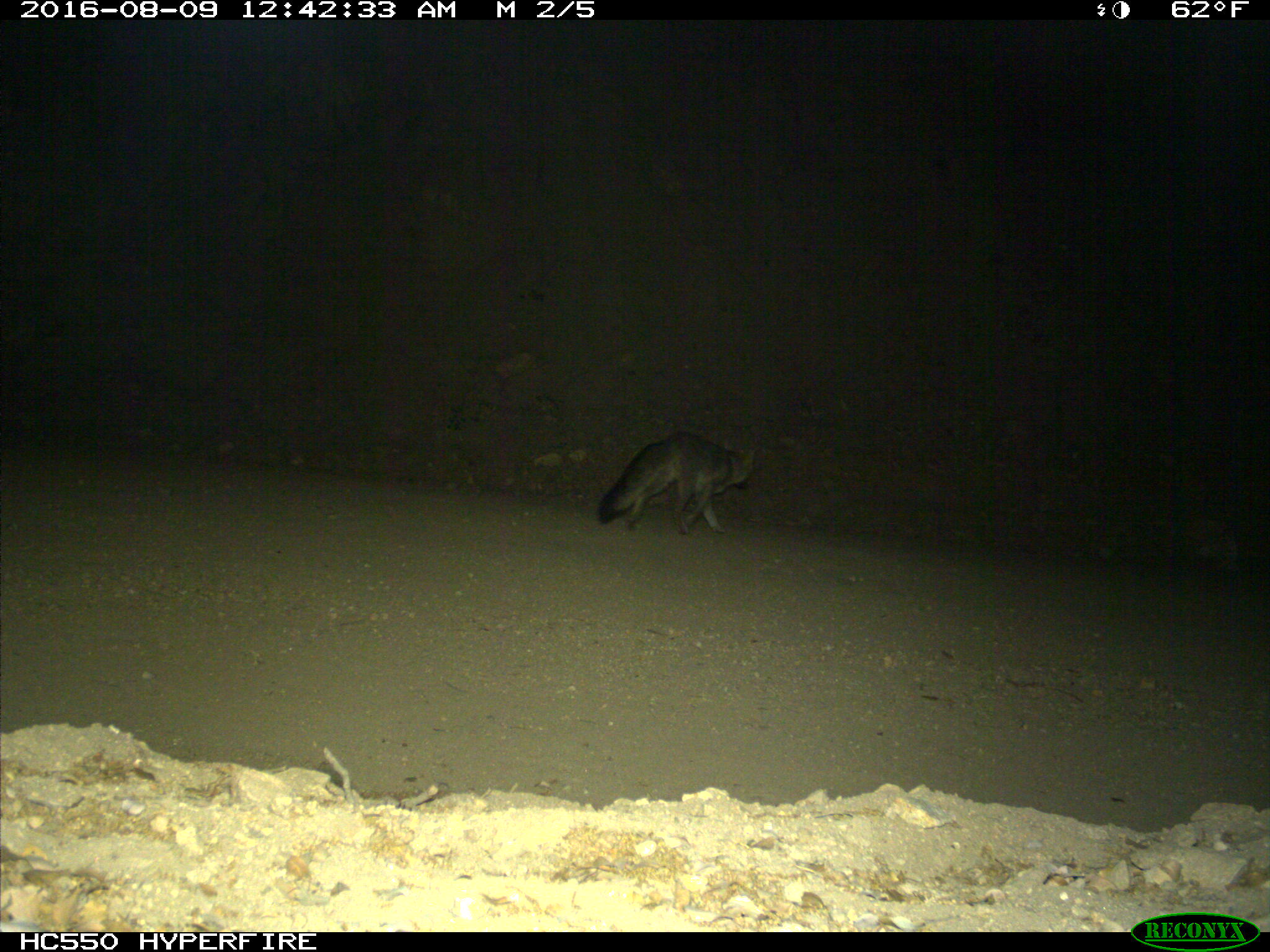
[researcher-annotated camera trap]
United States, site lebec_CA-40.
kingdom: Animalia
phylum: Chordata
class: Mammalia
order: Carnivora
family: Canidae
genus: Urocyon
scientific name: Urocyon cinereoargenteus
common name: gray fox